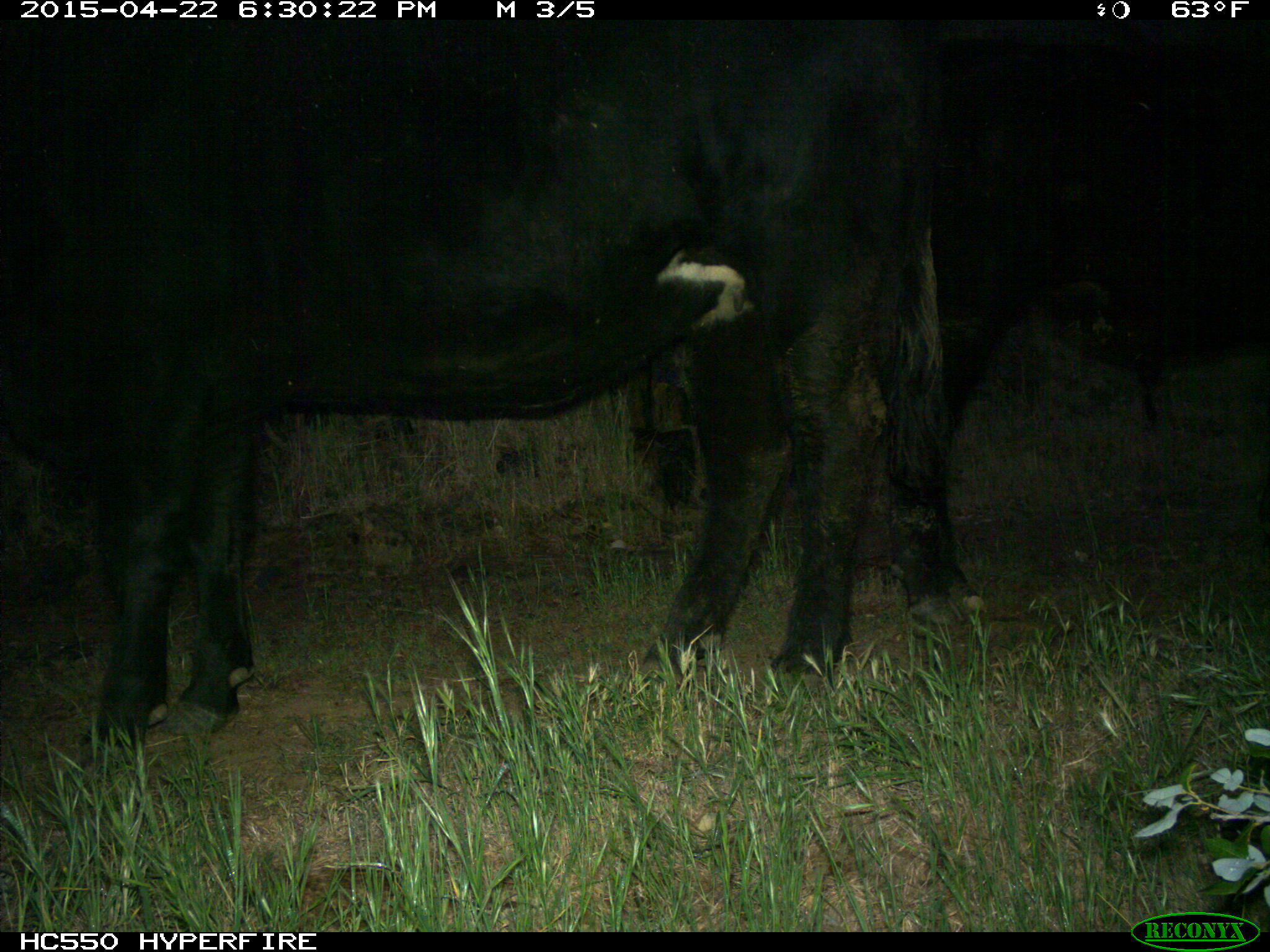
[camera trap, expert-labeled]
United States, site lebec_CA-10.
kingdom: Animalia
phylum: Chordata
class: Mammalia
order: Artiodactyla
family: Bovidae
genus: Bos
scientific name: Bos taurus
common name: domestic cow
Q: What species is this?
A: Bos taurus (domestic cow).